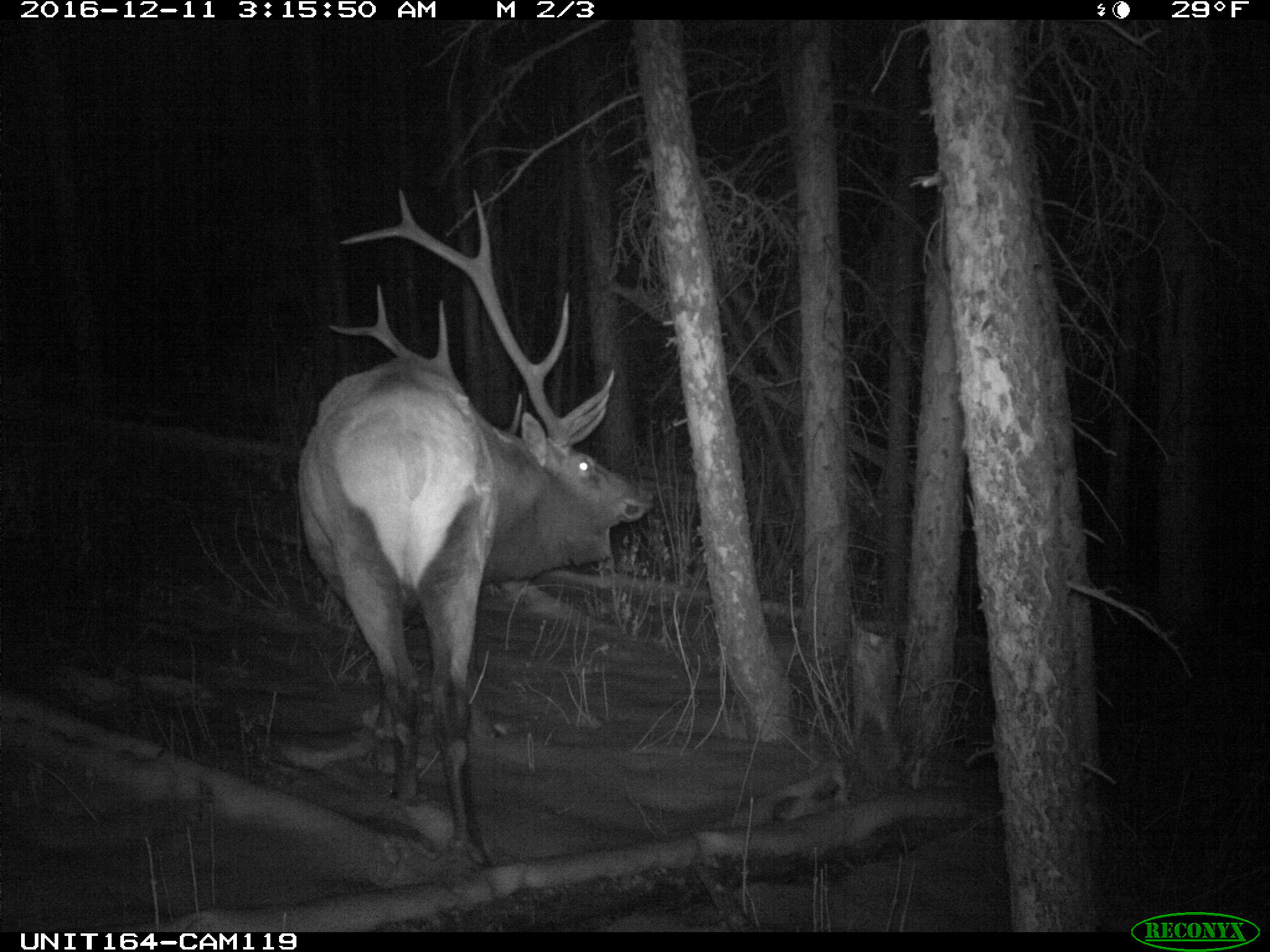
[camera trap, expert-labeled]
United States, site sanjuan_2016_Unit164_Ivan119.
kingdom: Animalia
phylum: Chordata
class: Mammalia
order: Artiodactyla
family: Cervidae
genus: Cervus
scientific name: Cervus elaphus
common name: red deer